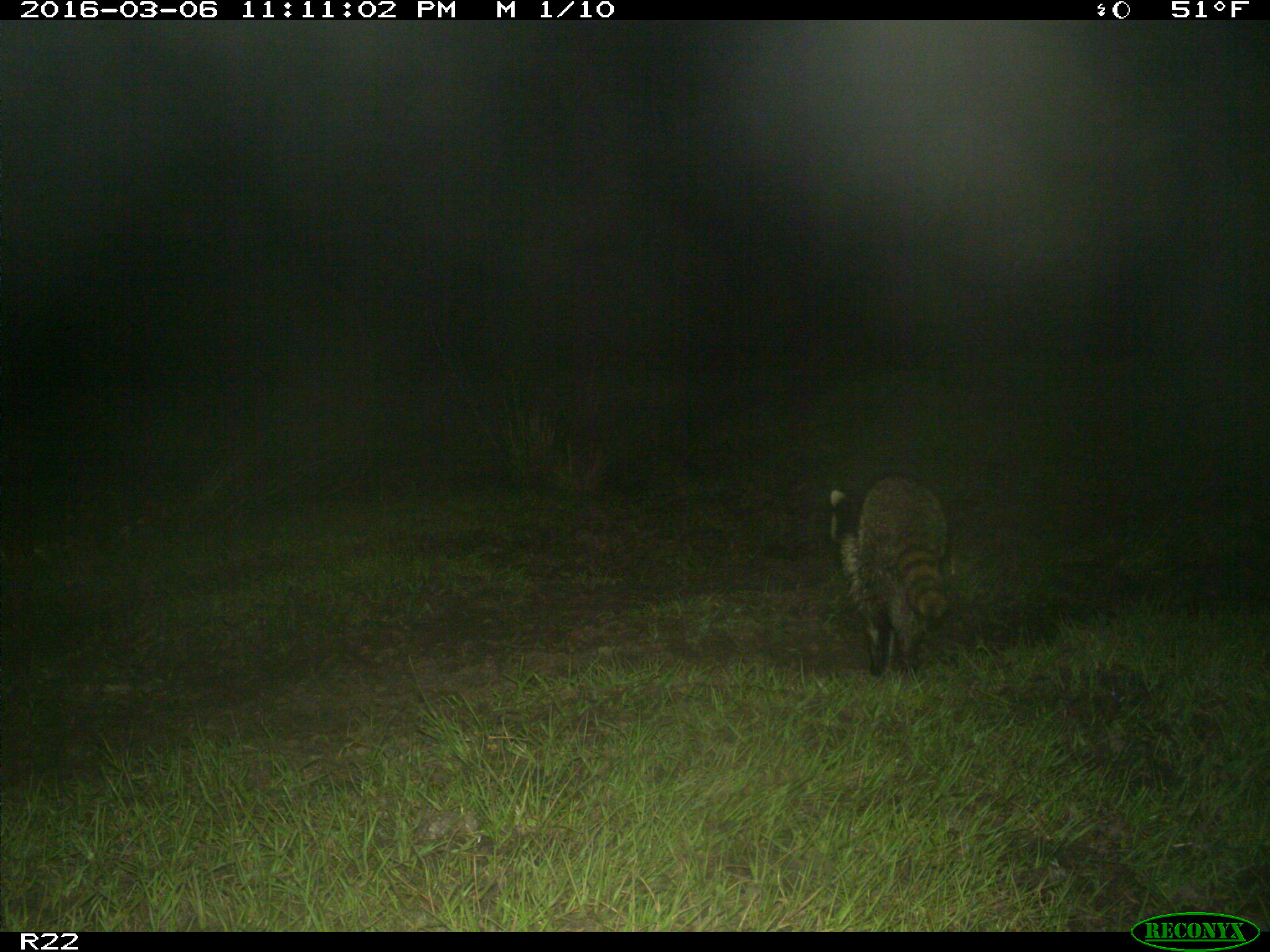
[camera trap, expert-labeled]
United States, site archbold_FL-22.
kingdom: Animalia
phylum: Chordata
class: Mammalia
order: Carnivora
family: Procyonidae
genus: Procyon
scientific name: Procyon lotor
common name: common raccoon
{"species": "Procyon lotor (common raccoon)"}